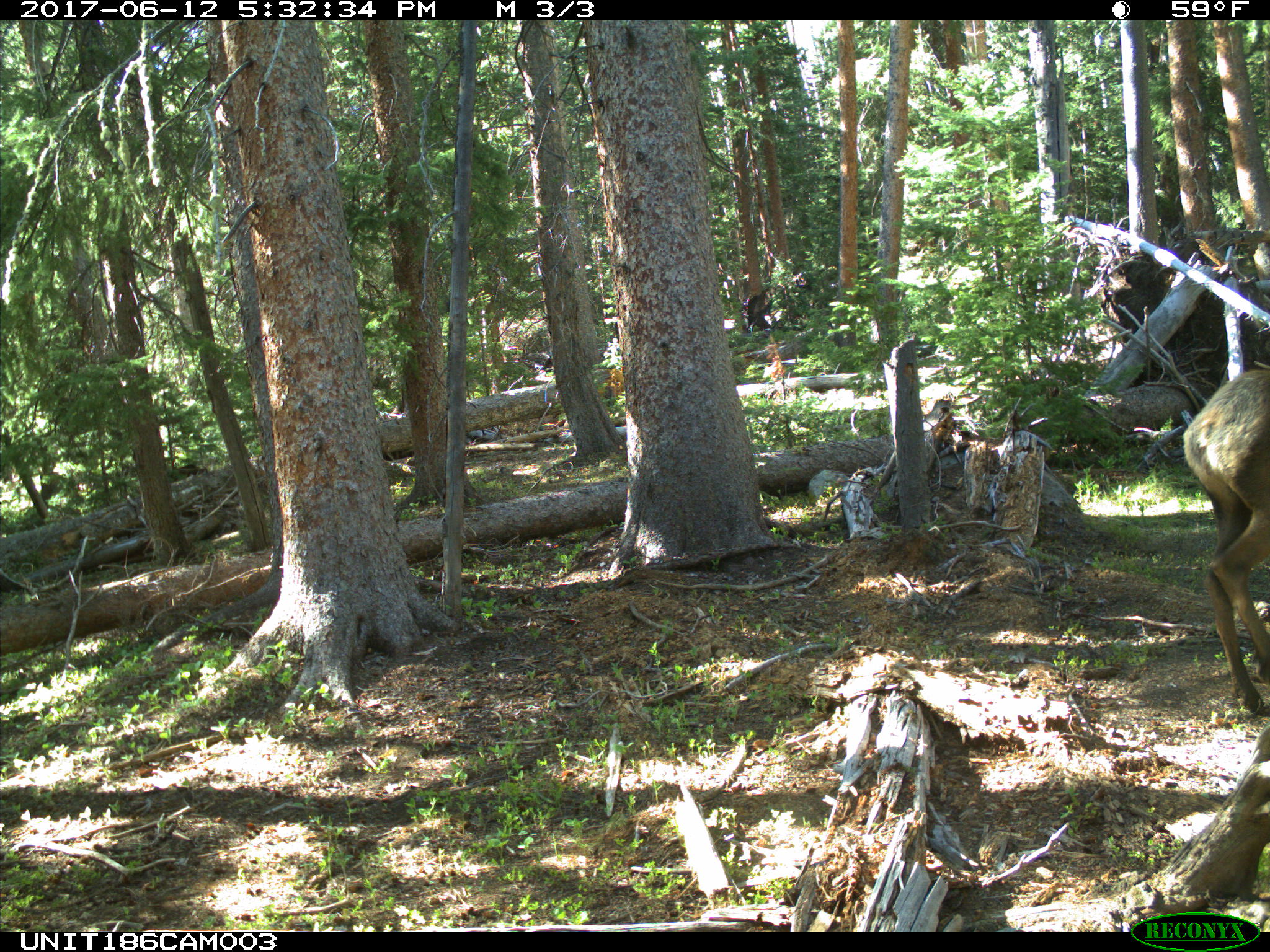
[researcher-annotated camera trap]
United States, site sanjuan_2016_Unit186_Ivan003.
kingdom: Animalia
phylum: Chordata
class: Mammalia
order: Artiodactyla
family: Cervidae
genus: Cervus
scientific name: Cervus elaphus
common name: red deer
Cervus elaphus (red deer).